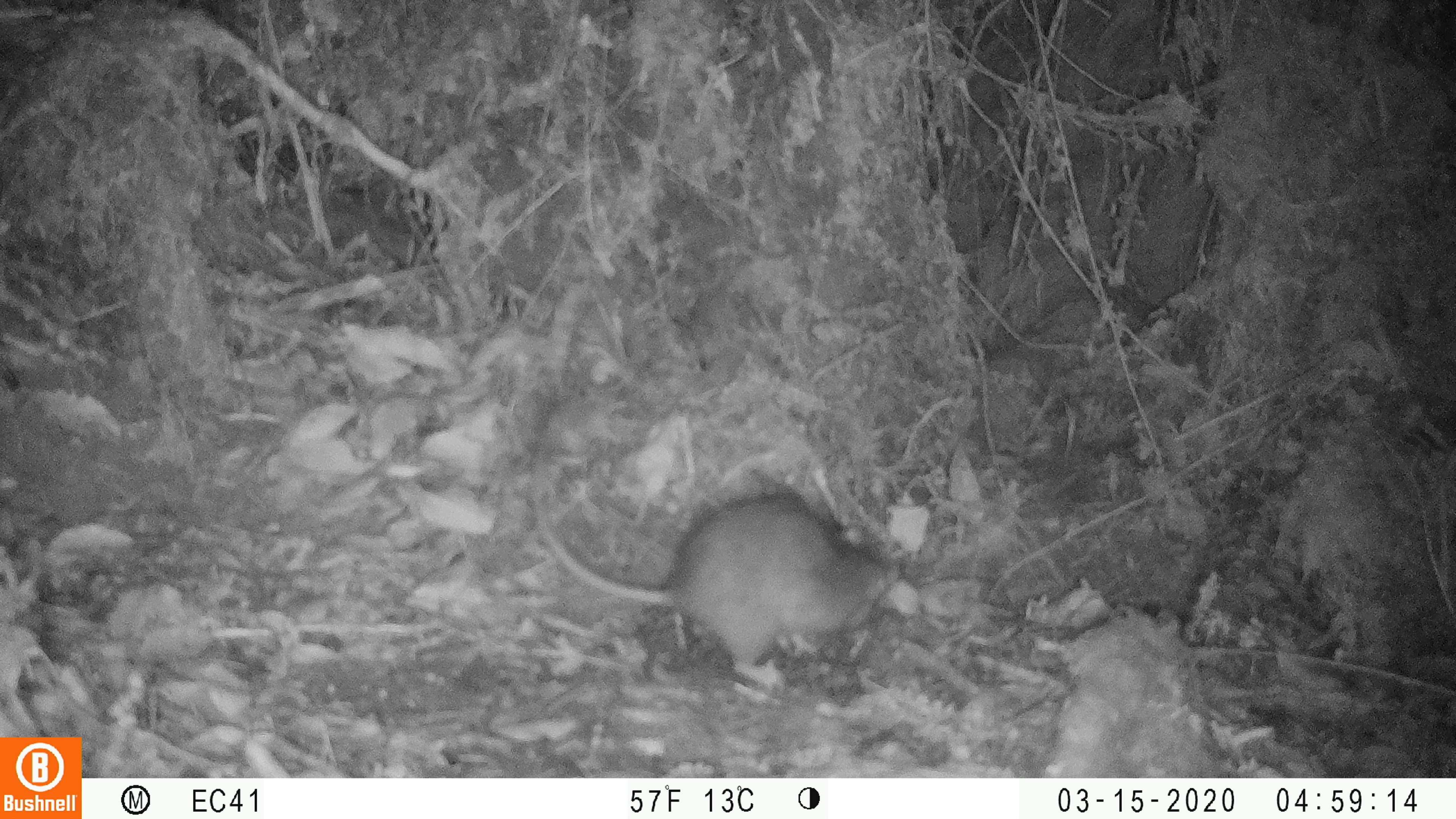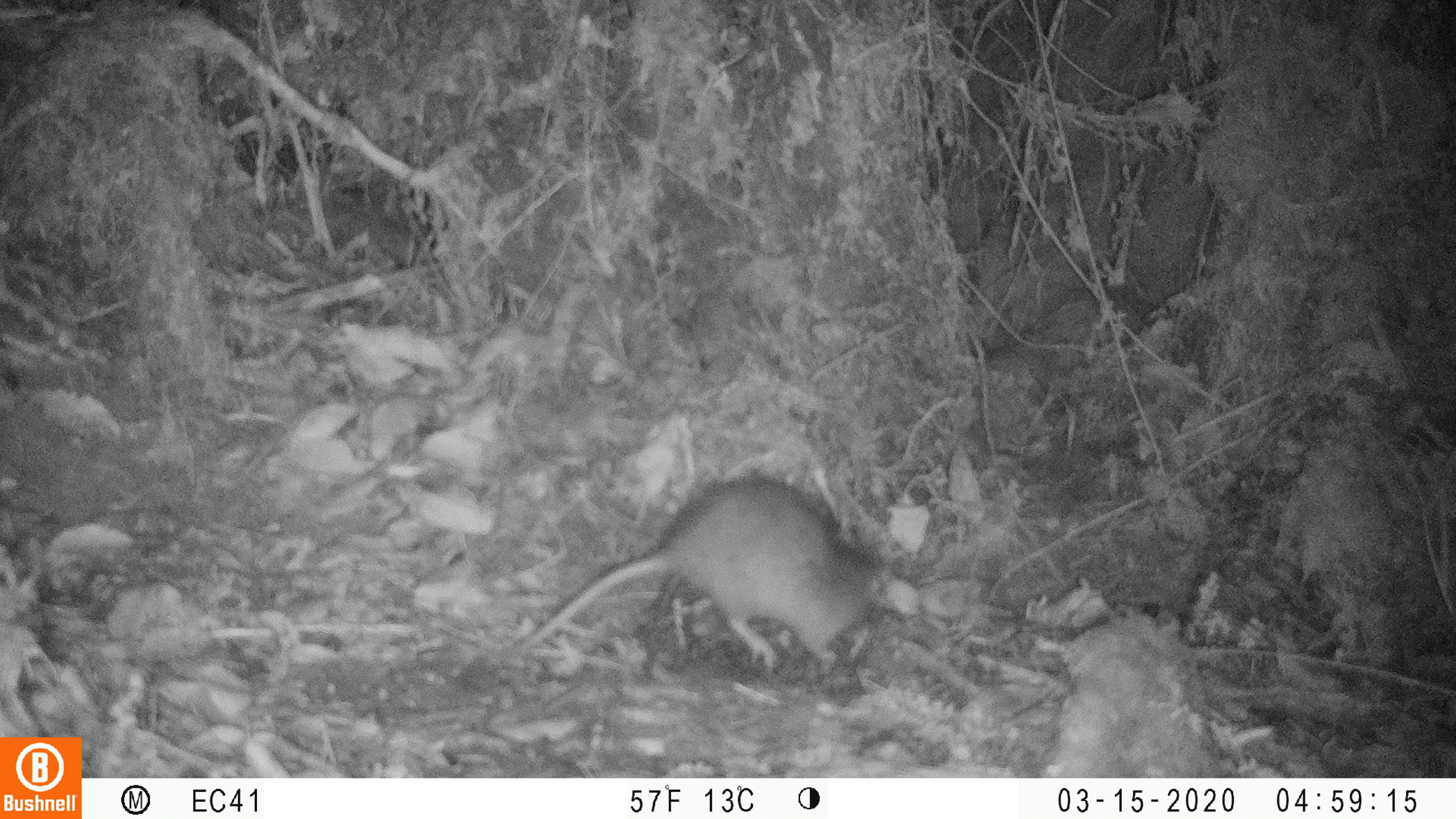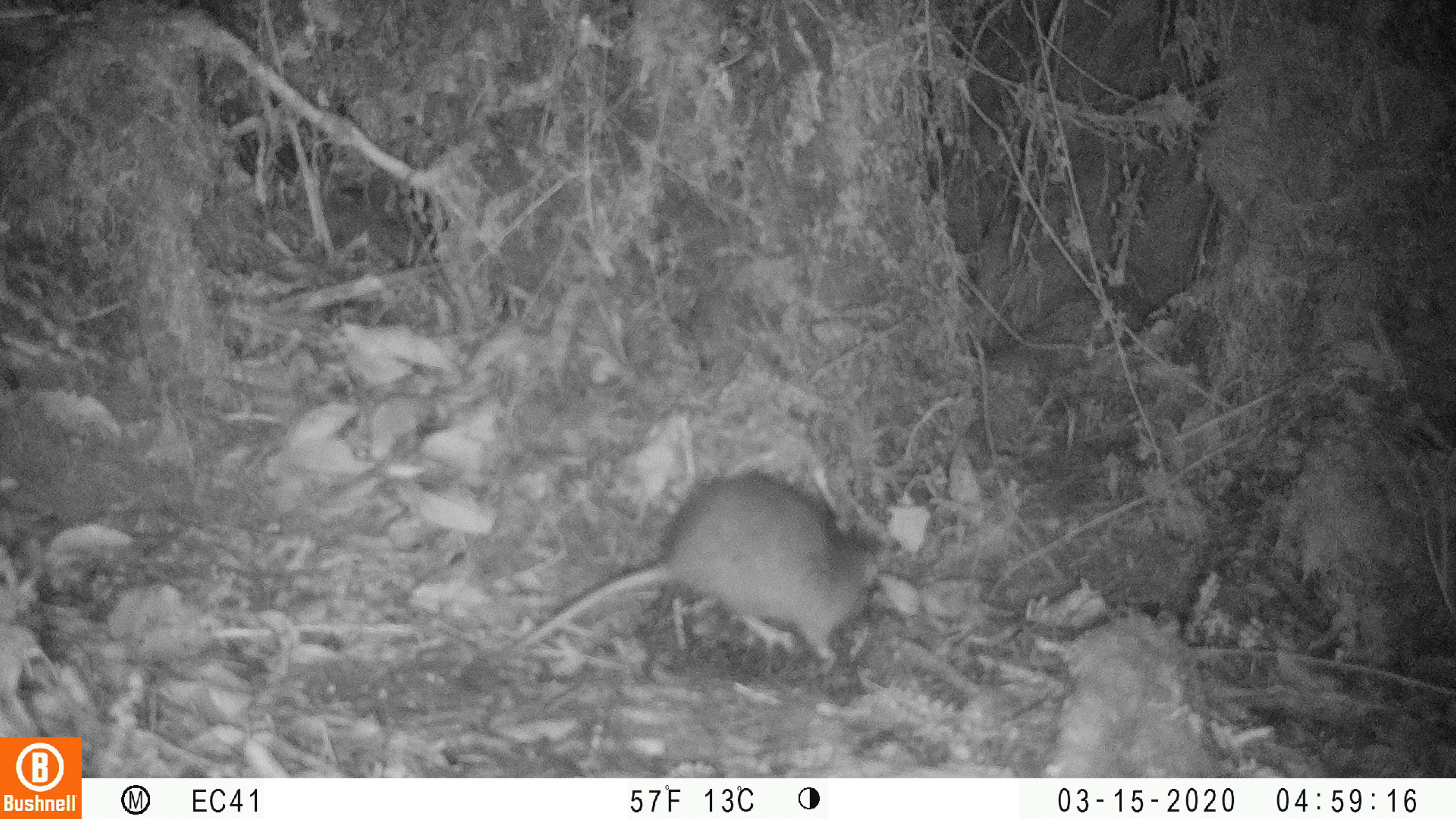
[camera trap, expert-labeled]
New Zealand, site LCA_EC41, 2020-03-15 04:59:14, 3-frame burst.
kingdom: Animalia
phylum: Chordata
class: Mammalia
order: Rodentia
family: Muridae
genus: Rattus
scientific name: Rattus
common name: rat